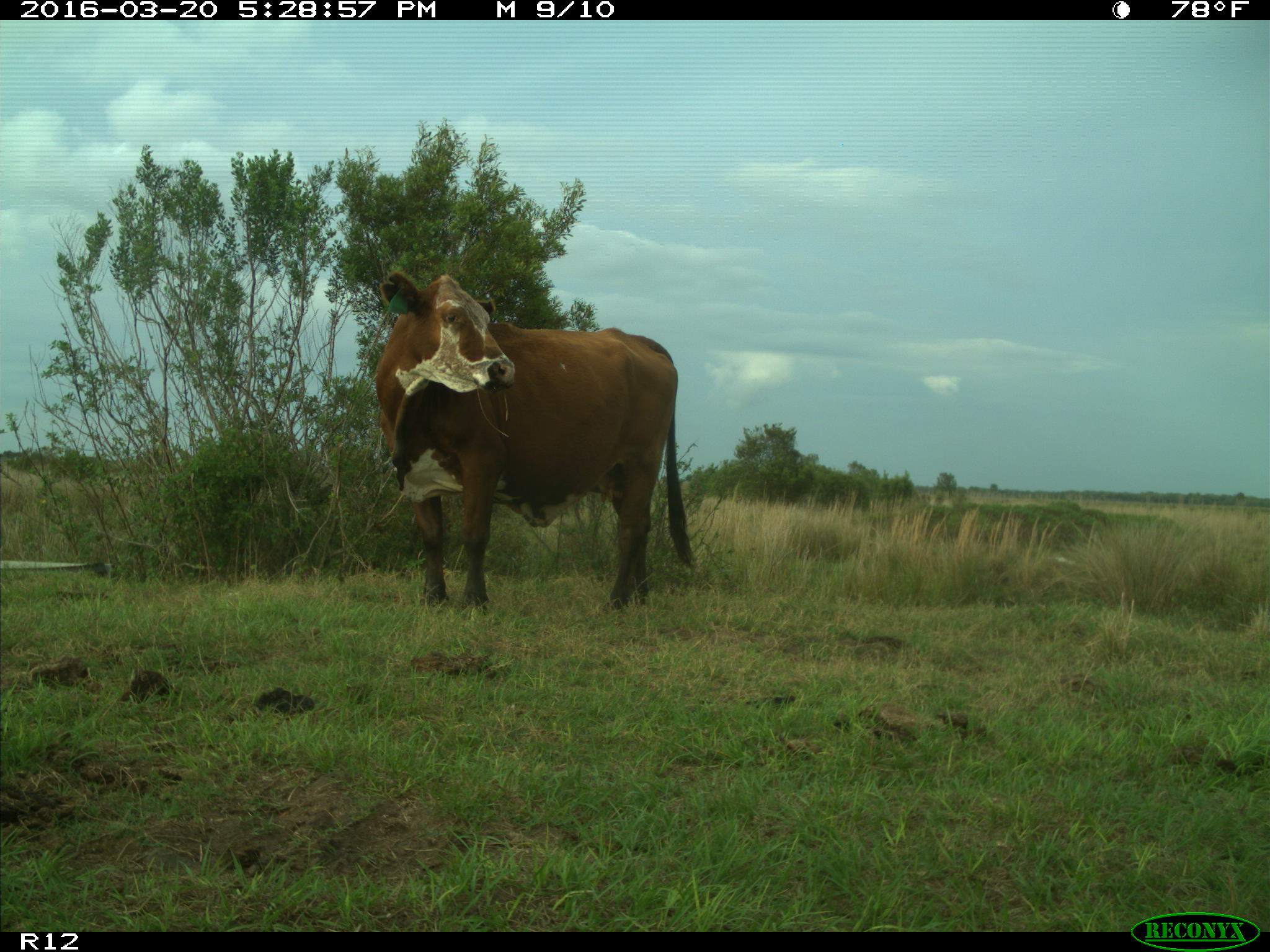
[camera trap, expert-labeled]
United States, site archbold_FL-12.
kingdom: Animalia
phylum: Chordata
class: Mammalia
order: Artiodactyla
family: Bovidae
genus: Bos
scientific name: Bos taurus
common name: domestic cow